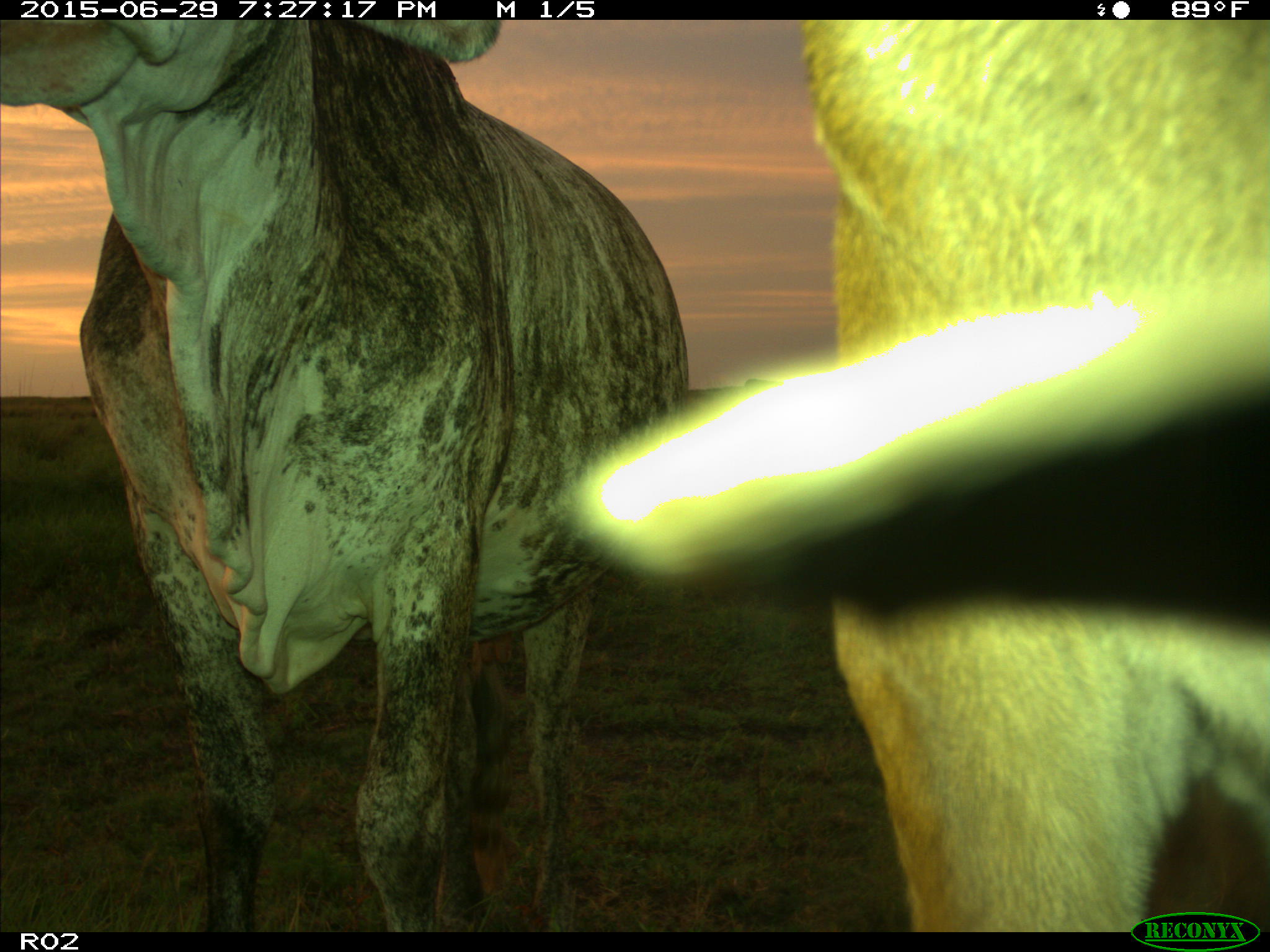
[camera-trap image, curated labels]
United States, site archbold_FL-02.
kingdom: Animalia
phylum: Chordata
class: Mammalia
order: Artiodactyla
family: Bovidae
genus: Bos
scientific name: Bos taurus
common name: domestic cow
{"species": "Bos taurus (domestic cow)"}